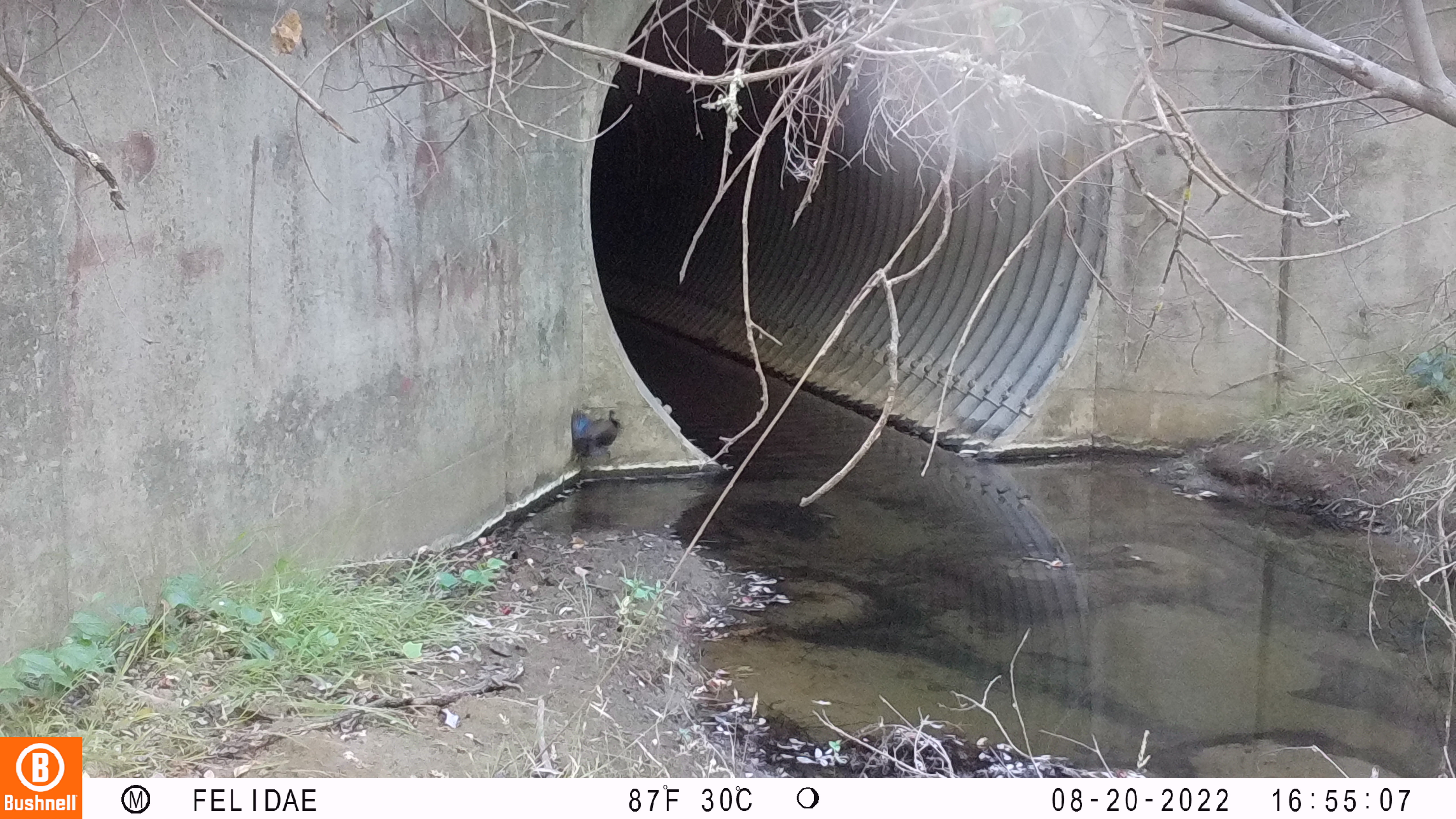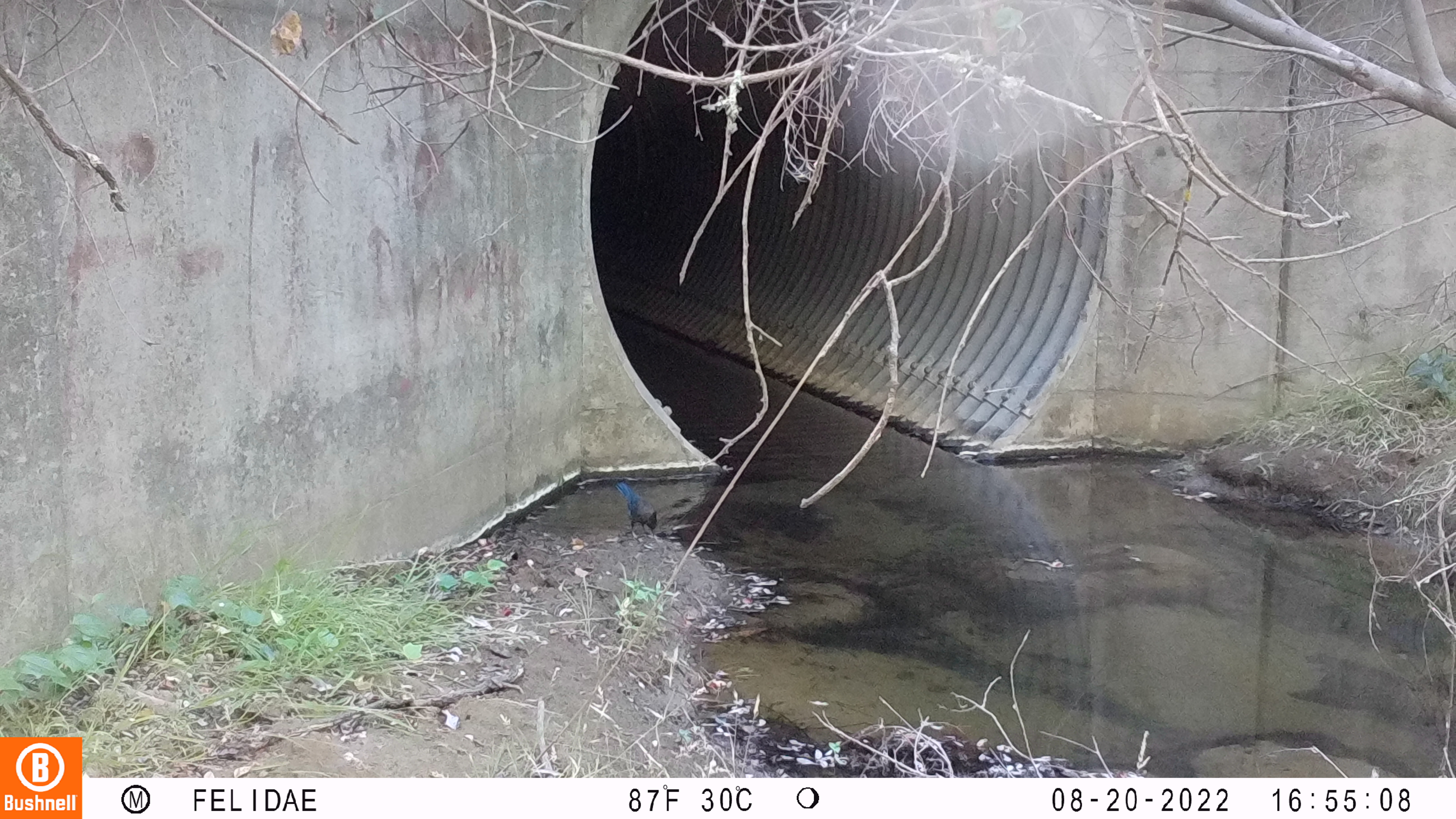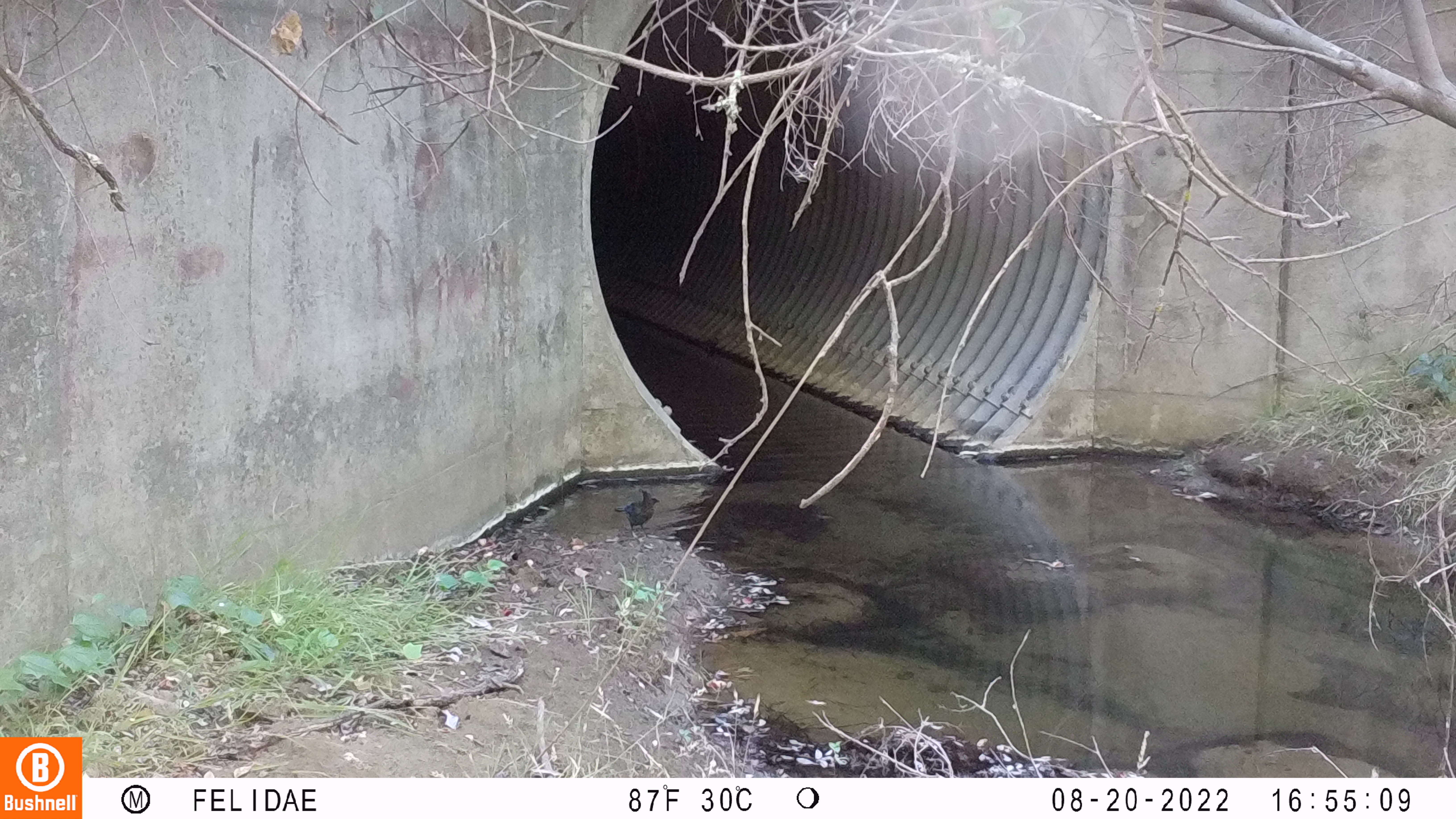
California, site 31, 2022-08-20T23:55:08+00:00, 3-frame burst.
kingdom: Animalia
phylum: Chordata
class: Aves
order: Passeriformes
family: Corvidae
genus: Cyanocitta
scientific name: Cyanocitta stelleri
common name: steller's jay